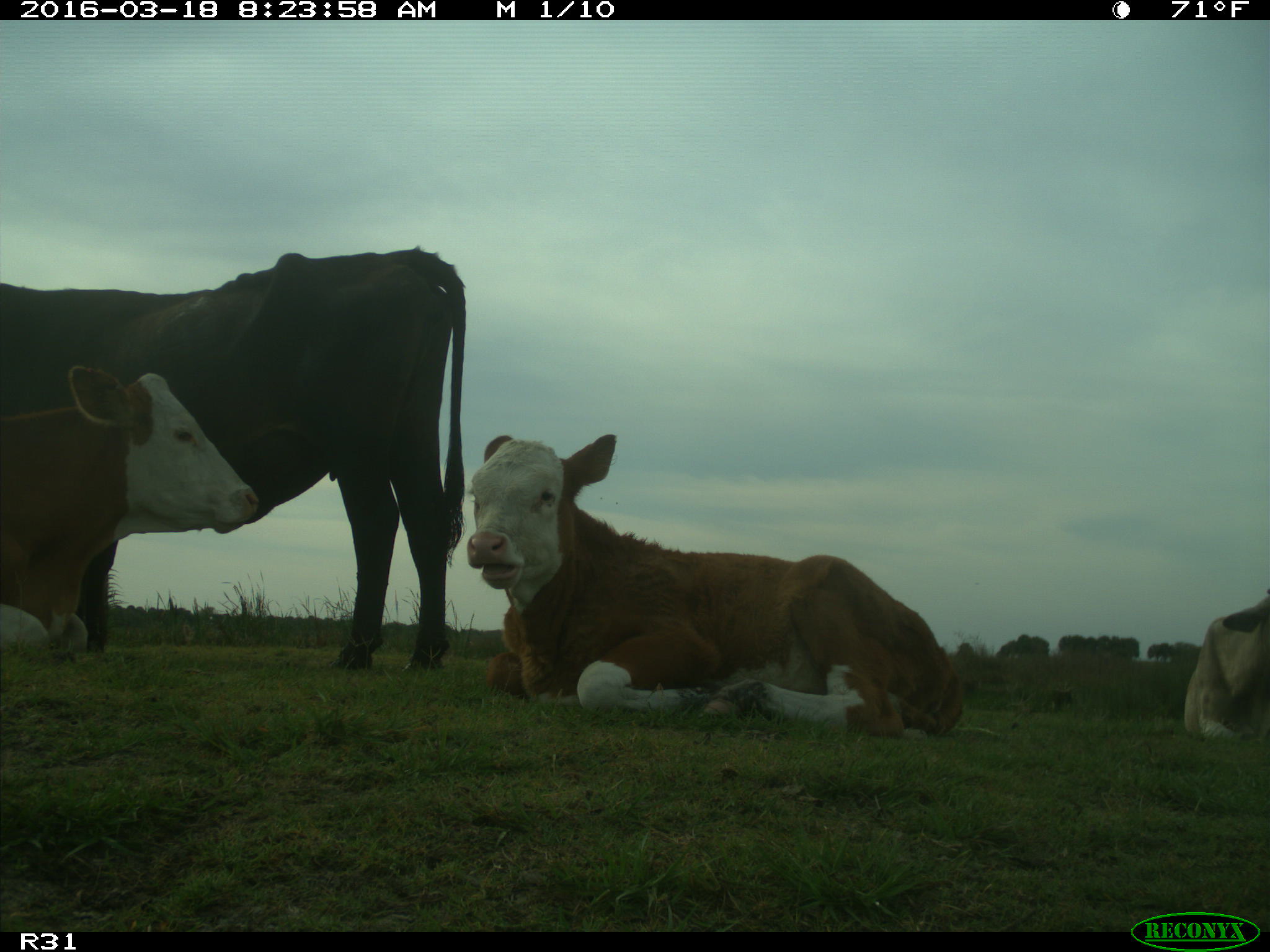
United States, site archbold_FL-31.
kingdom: Animalia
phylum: Chordata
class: Mammalia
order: Artiodactyla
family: Bovidae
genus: Bos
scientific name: Bos taurus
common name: domestic cow